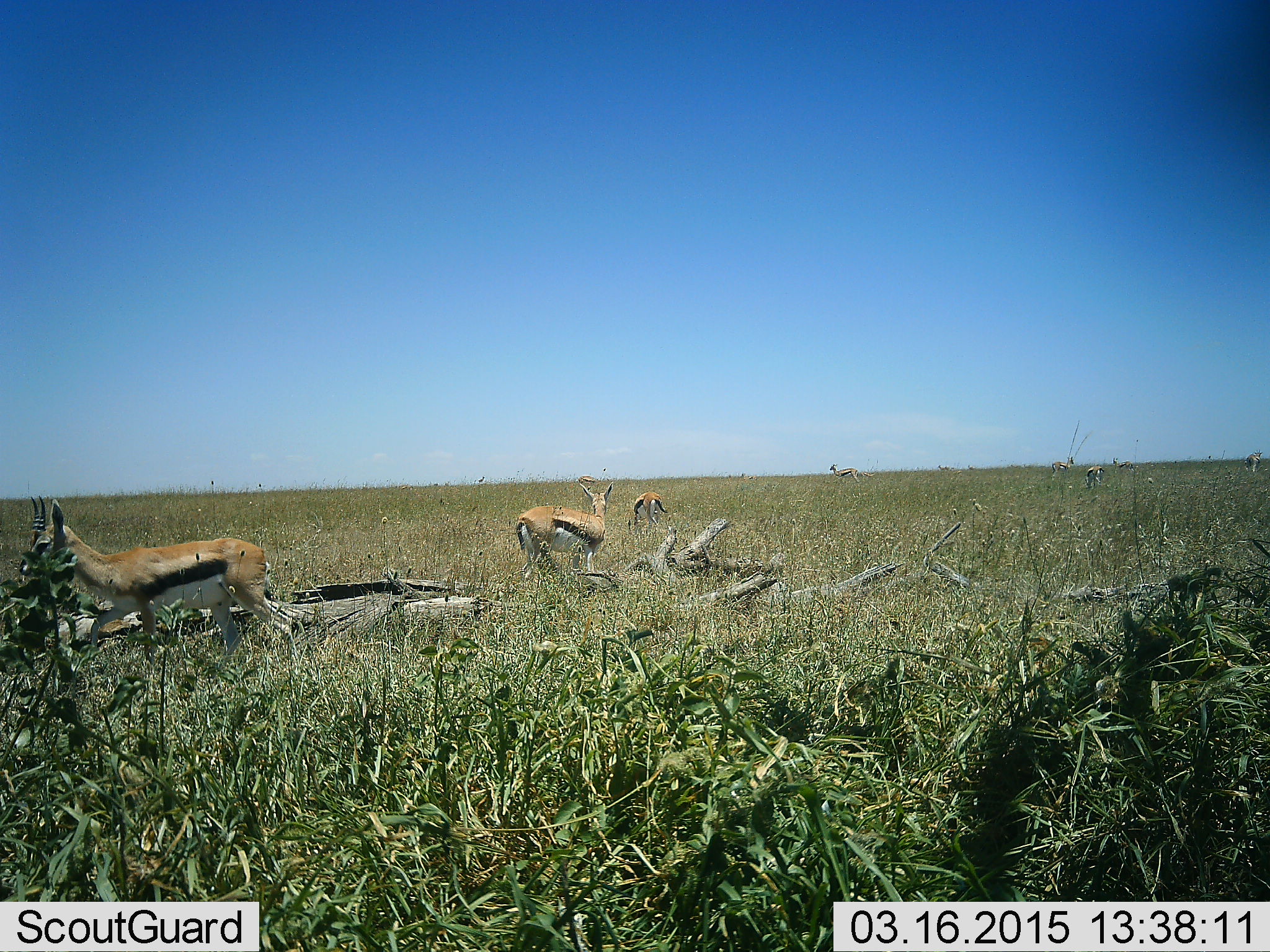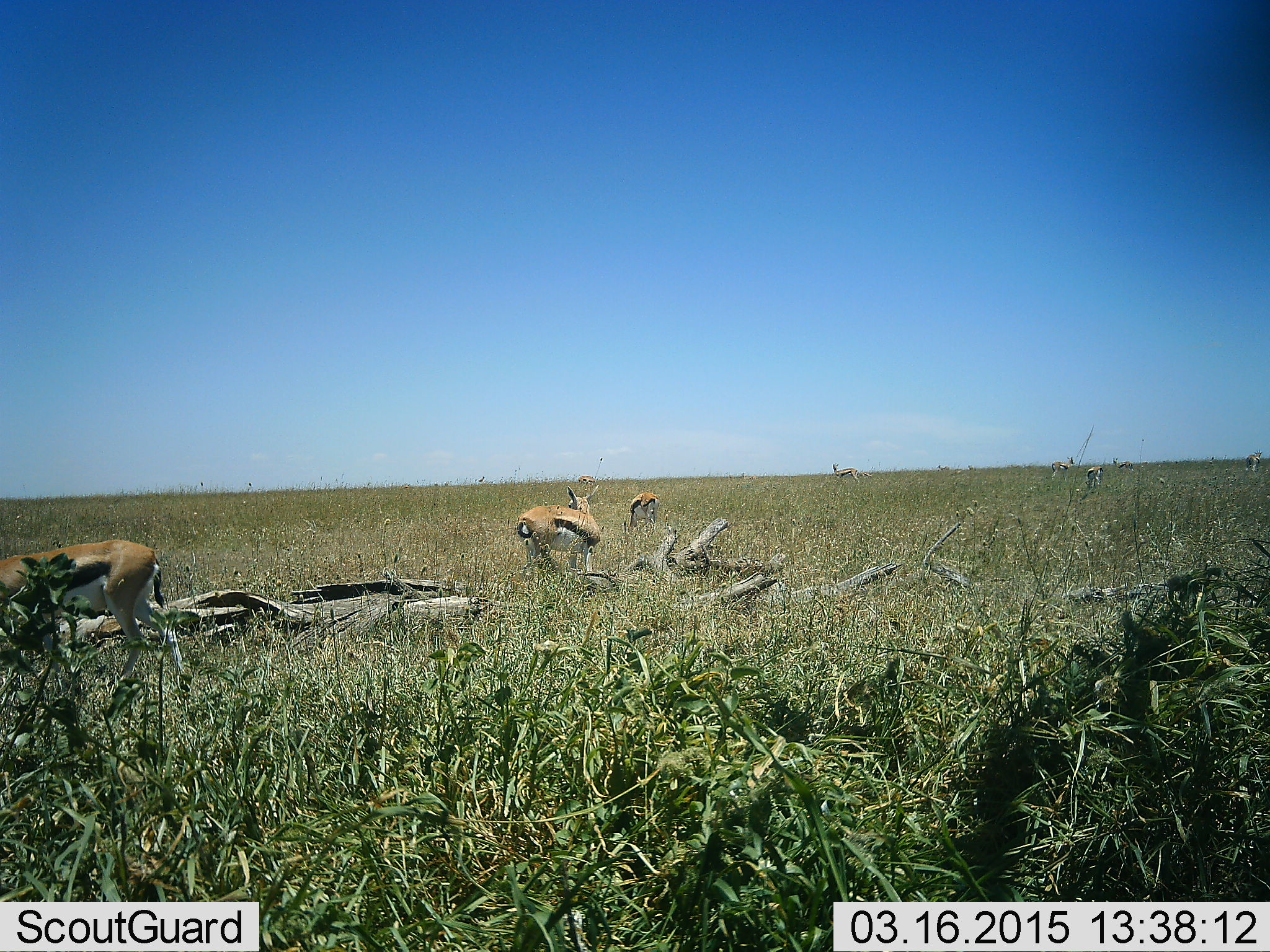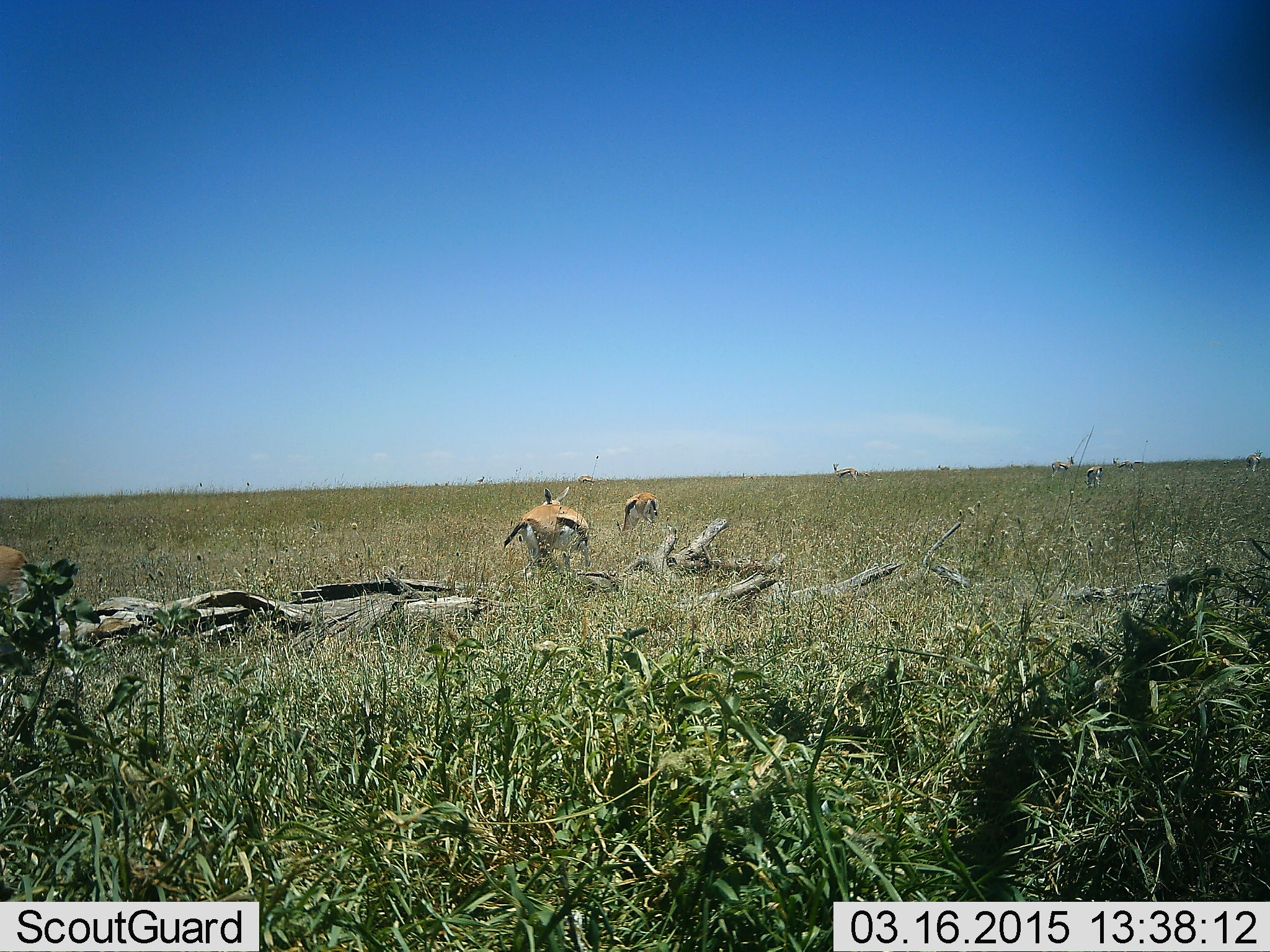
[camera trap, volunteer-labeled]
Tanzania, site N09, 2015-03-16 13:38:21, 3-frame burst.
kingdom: Animalia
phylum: Chordata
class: Mammalia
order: Artiodactyla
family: Bovidae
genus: Eudorcas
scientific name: Eudorcas thomsonii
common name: thomson's gazelle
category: gazellethomsons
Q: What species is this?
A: Gazellethomsons (thomson's gazelle) (Eudorcas thomsonii).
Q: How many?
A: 7.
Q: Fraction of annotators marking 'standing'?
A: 80%.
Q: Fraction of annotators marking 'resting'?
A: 0%.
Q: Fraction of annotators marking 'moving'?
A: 30%.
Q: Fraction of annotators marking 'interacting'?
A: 0%.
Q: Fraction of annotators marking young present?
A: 0%.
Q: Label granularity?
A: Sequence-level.